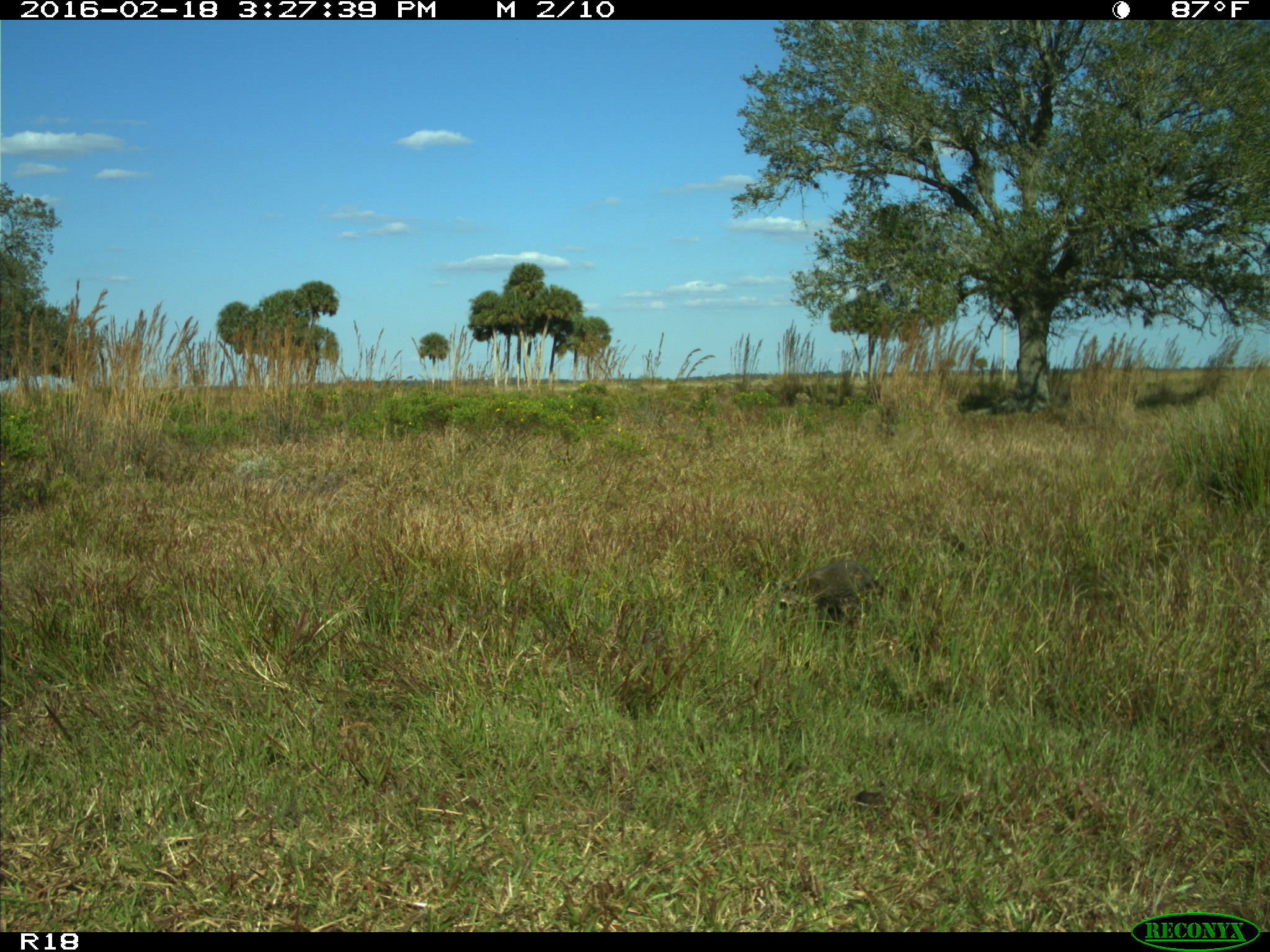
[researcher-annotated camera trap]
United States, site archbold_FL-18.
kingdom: Animalia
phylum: Chordata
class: Mammalia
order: Carnivora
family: Procyonidae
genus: Procyon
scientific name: Procyon lotor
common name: common raccoon